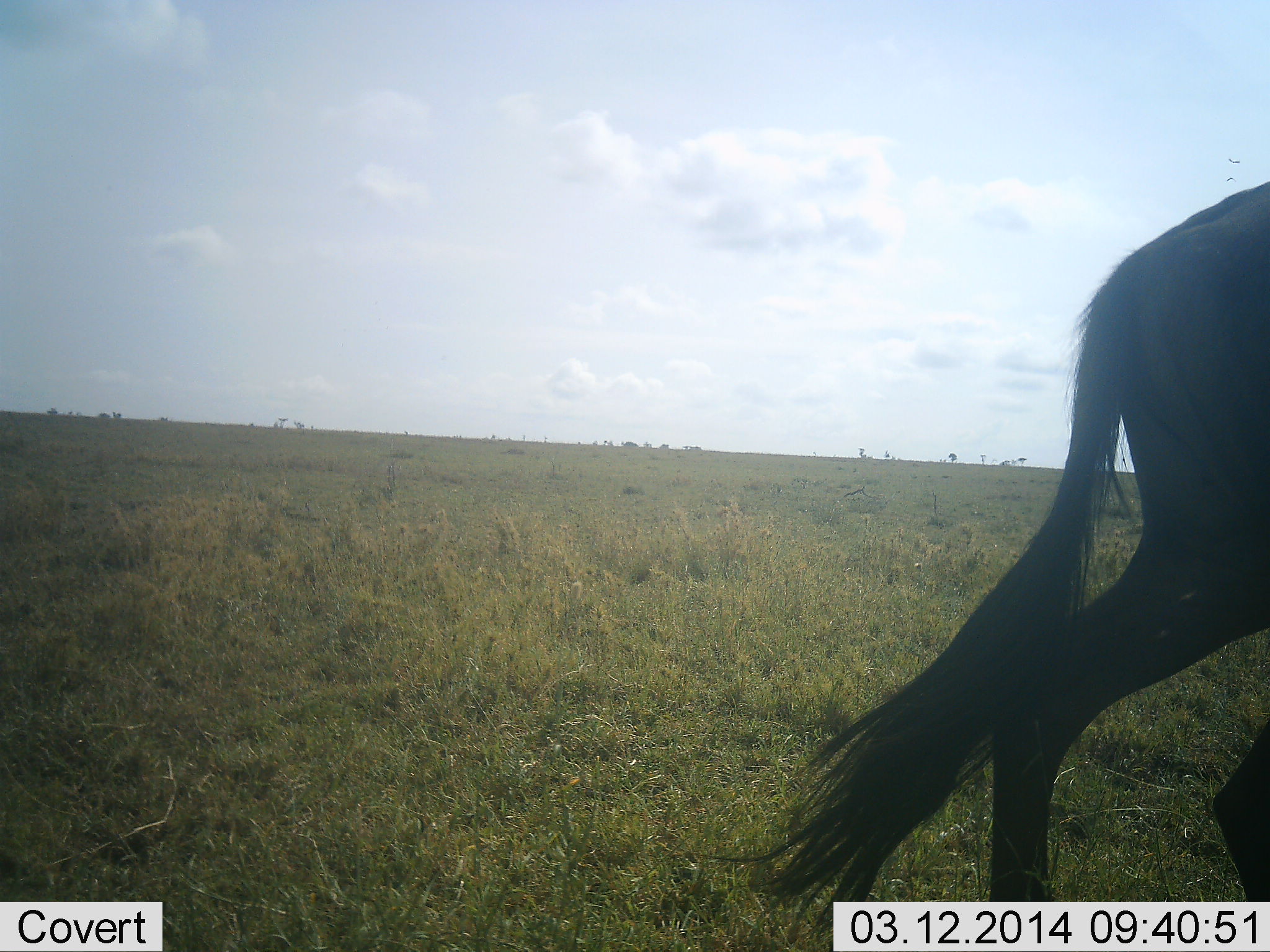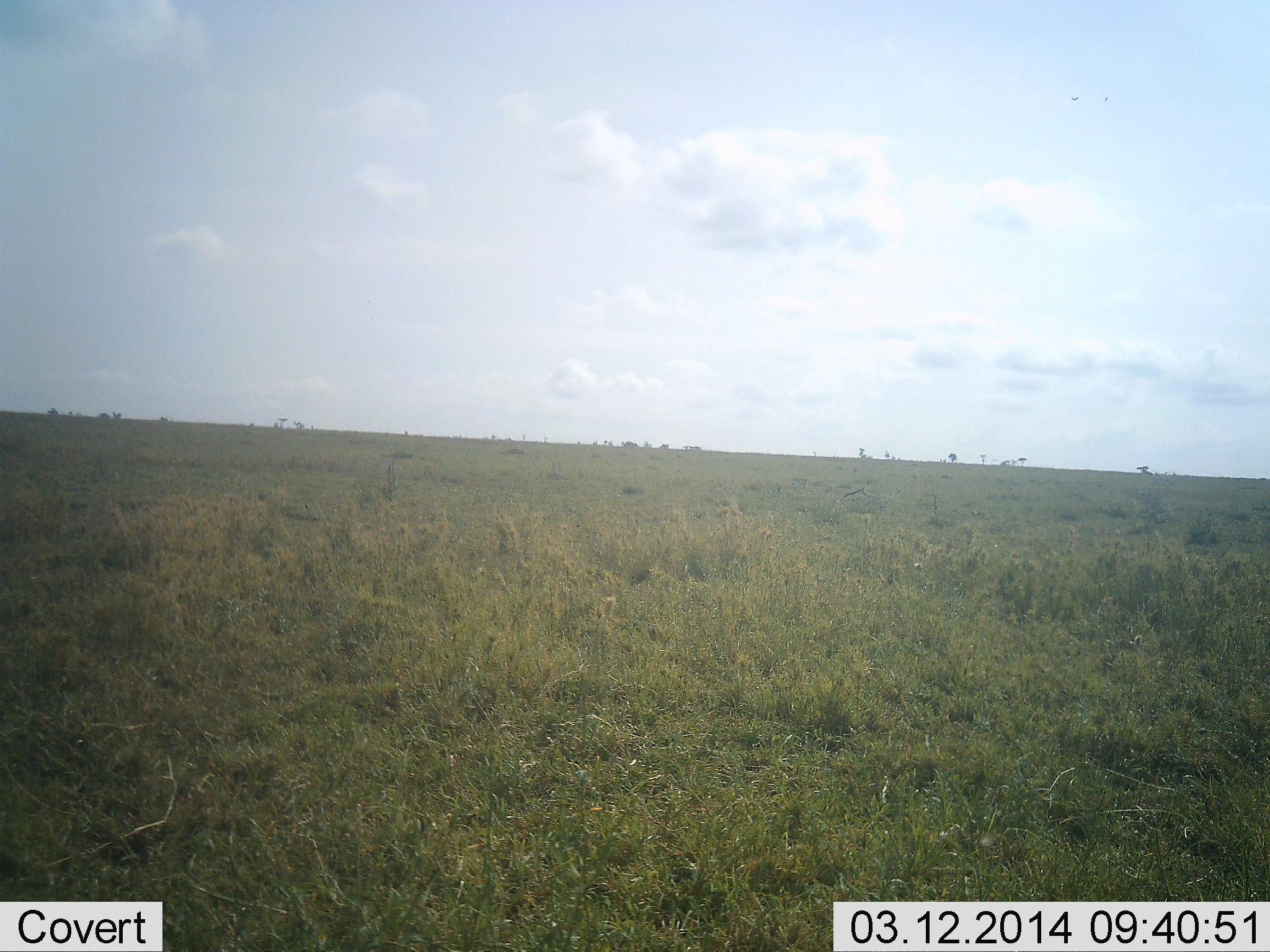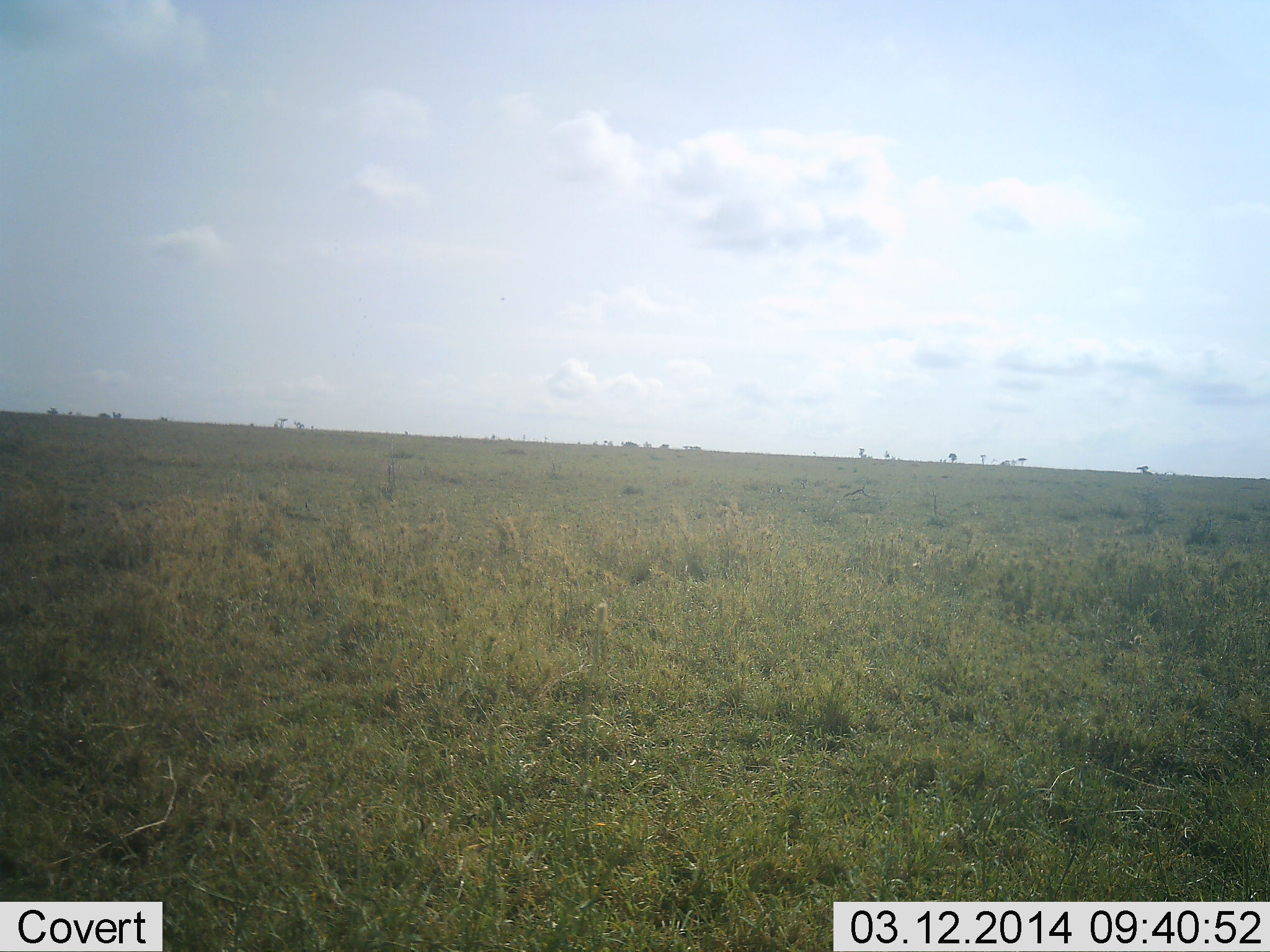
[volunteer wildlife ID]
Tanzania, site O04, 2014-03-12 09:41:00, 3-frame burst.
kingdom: Animalia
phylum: Chordata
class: Mammalia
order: Artiodactyla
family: Bovidae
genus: Connochaetes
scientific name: Connochaetes taurinus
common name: blue wildebeest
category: wildebeest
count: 1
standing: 0%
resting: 0%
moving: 100%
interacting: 0%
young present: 0%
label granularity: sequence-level